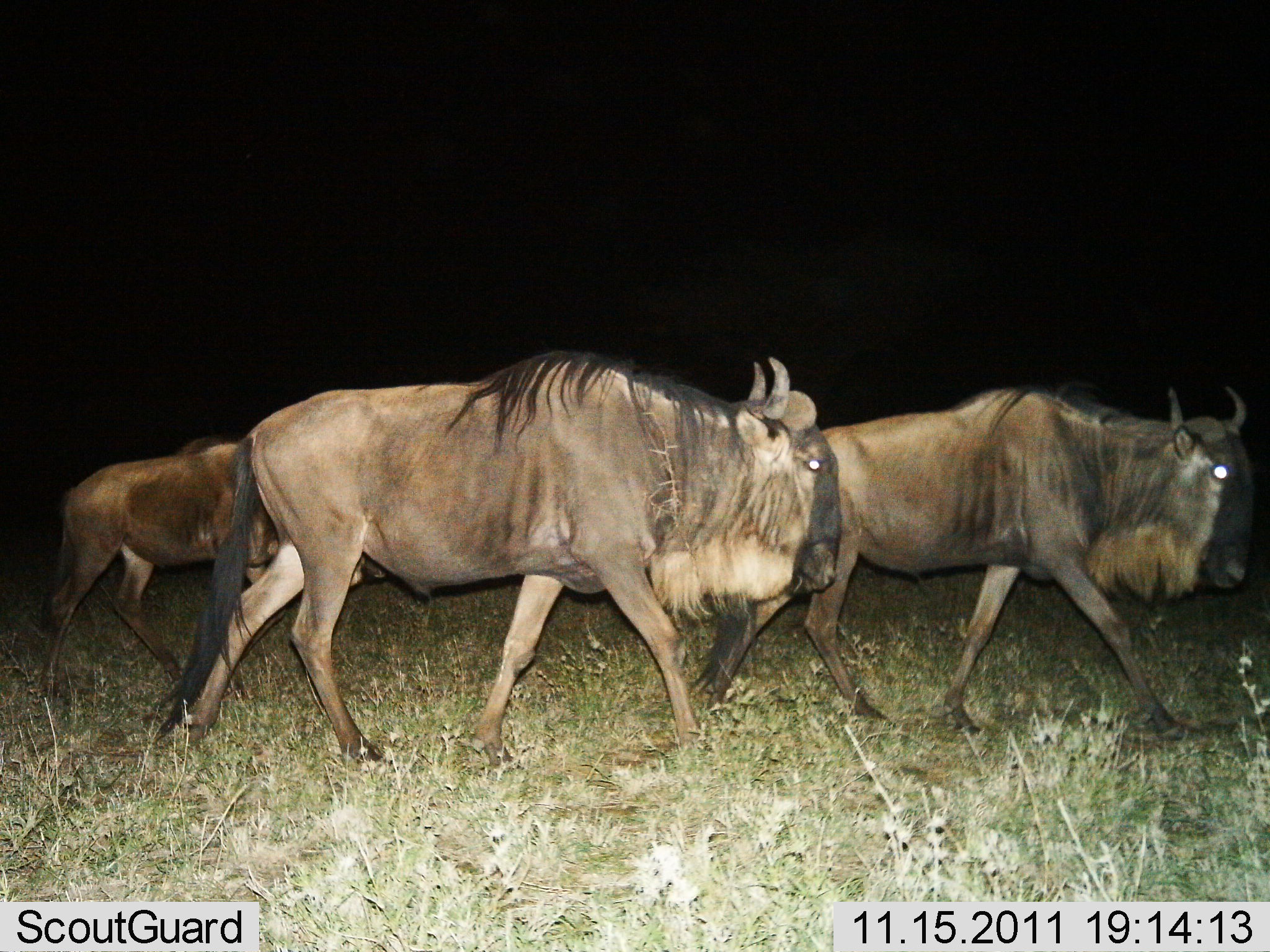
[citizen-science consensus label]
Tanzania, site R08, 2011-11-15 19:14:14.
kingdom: Animalia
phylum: Chordata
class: Mammalia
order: Artiodactyla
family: Bovidae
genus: Connochaetes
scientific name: Connochaetes taurinus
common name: blue wildebeest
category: wildebeest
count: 3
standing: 0%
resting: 0%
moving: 100%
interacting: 0%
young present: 25%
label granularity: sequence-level